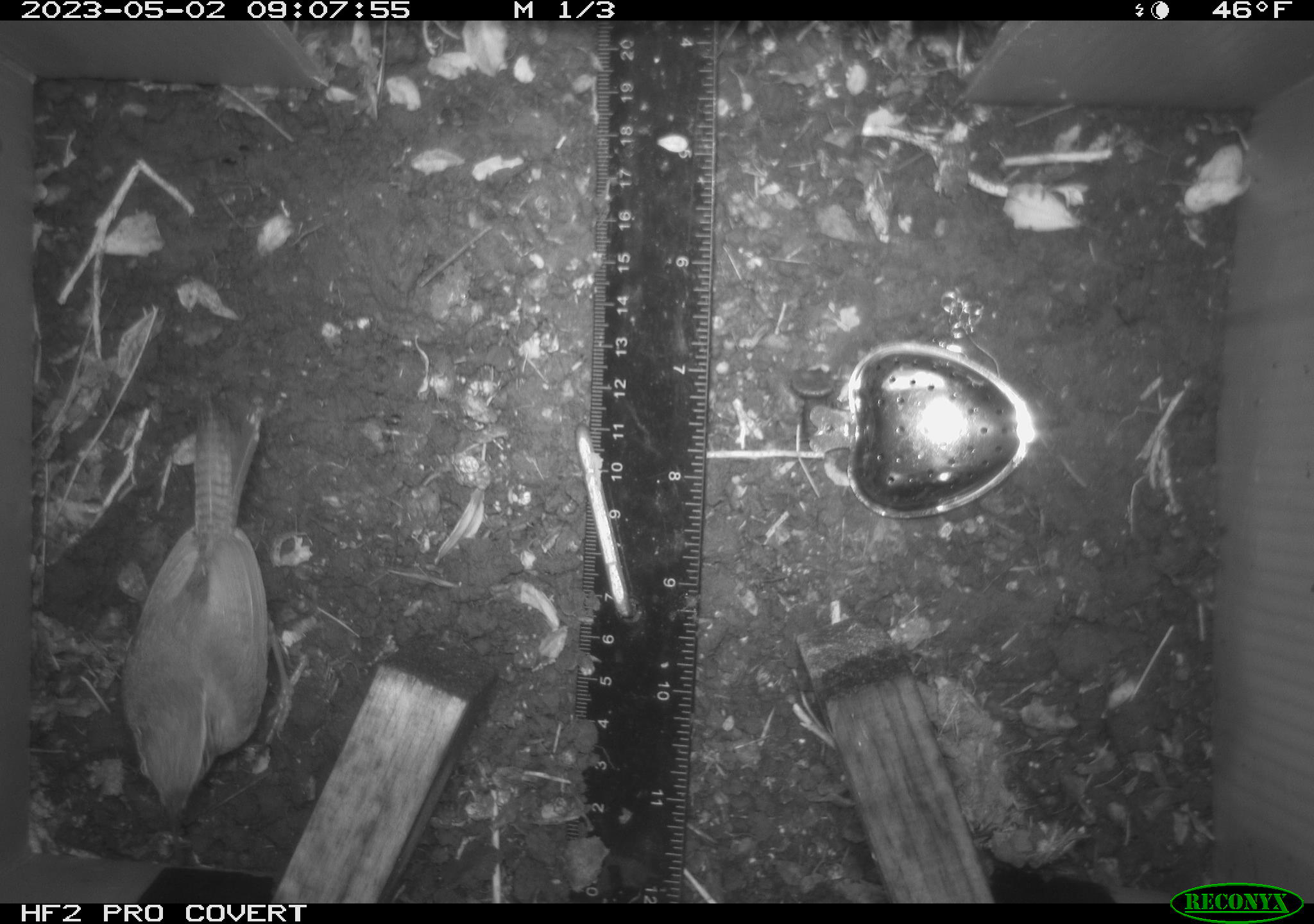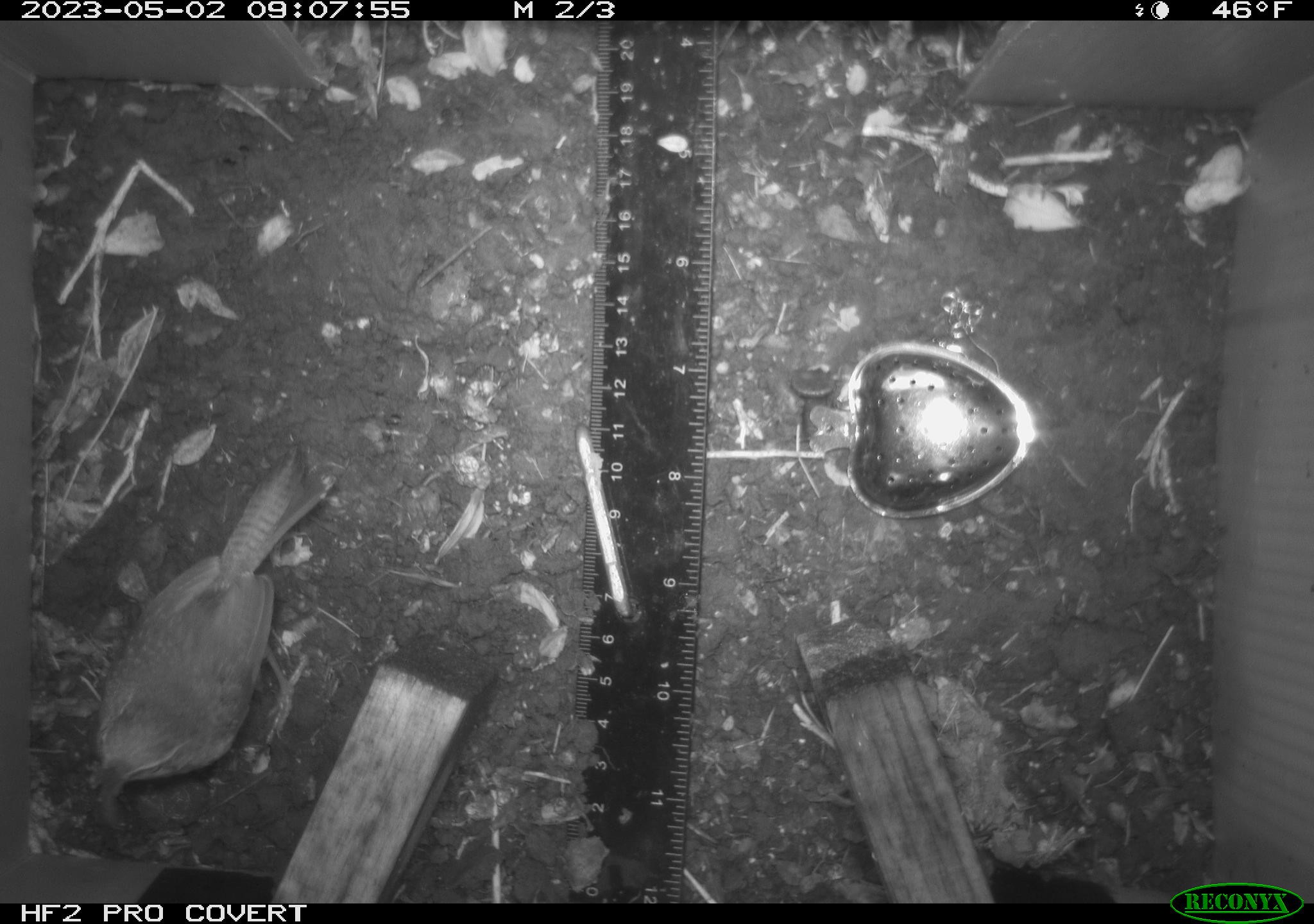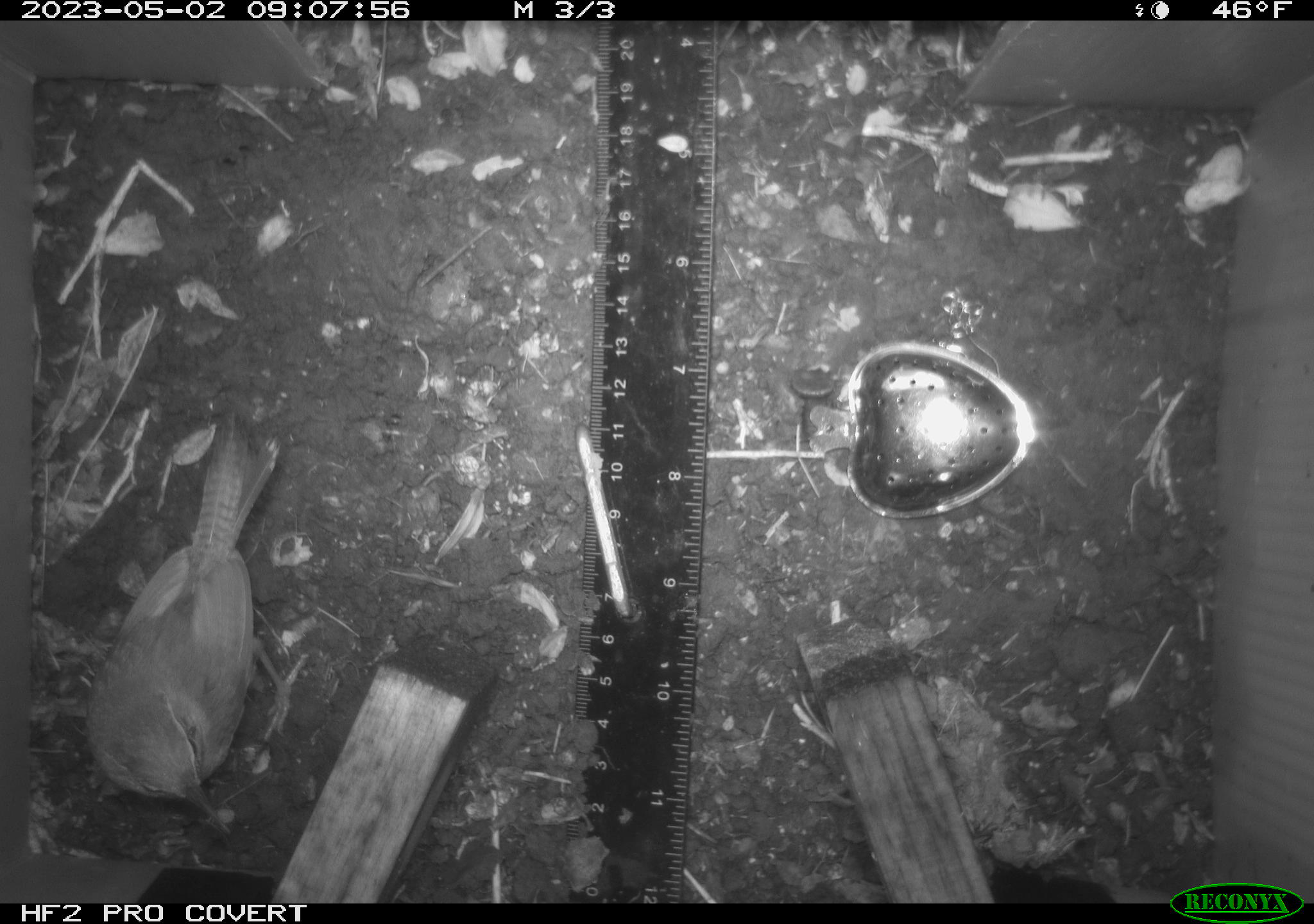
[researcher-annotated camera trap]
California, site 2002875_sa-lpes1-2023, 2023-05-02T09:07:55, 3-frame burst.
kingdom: Animalia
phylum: Chordata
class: Aves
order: Passeriformes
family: Troglodytidae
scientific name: Troglodytidae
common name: wren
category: troglodytidae family